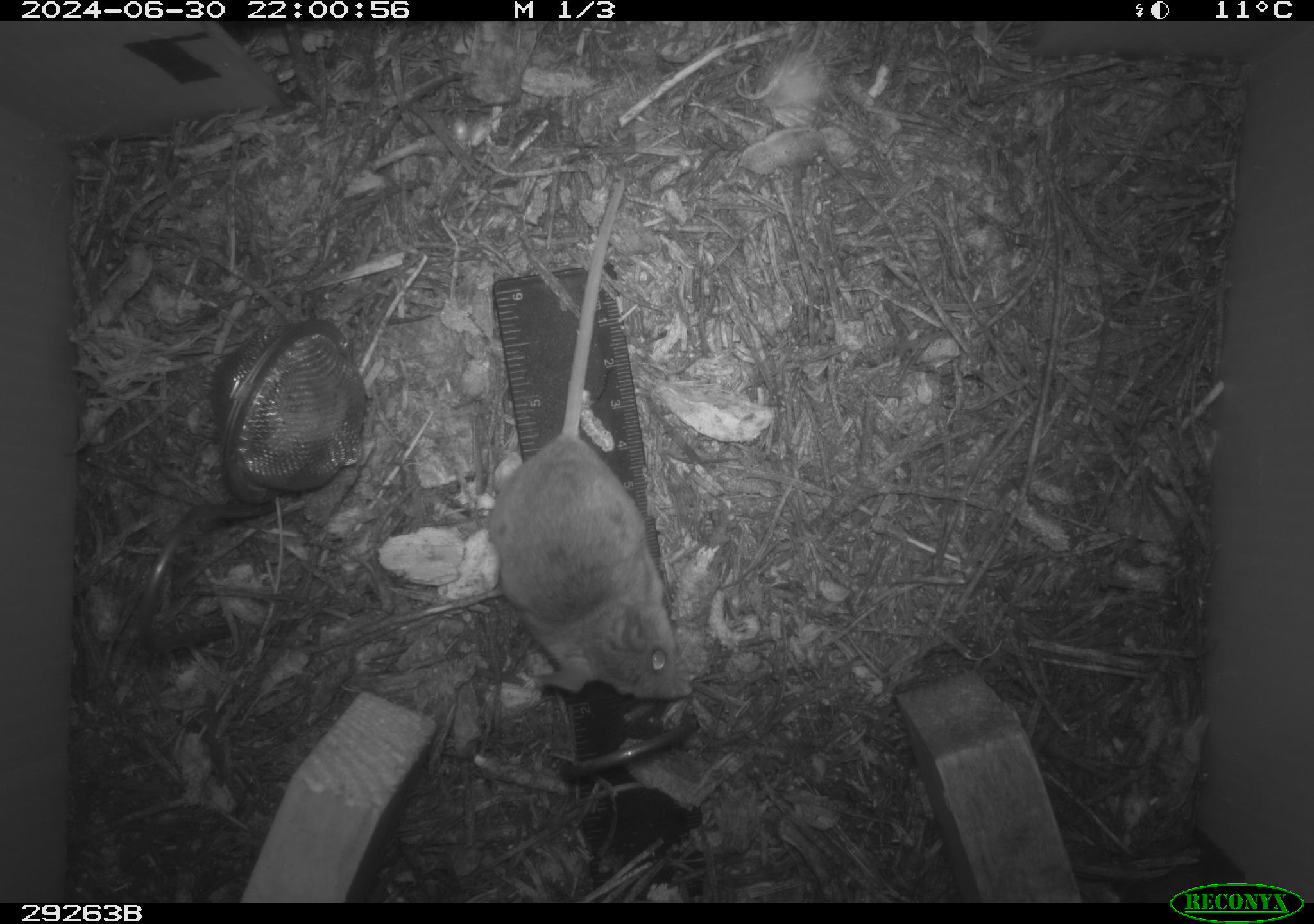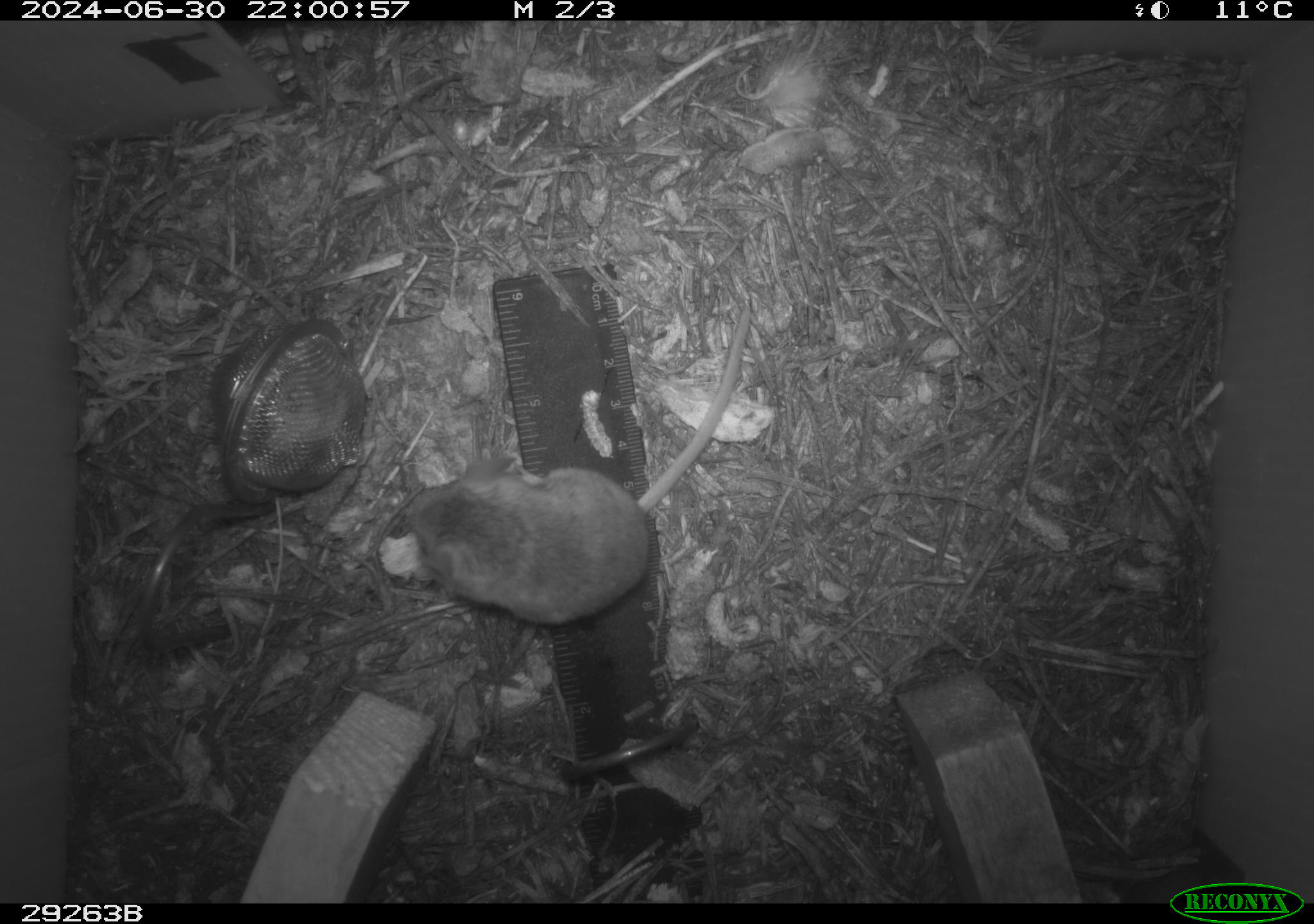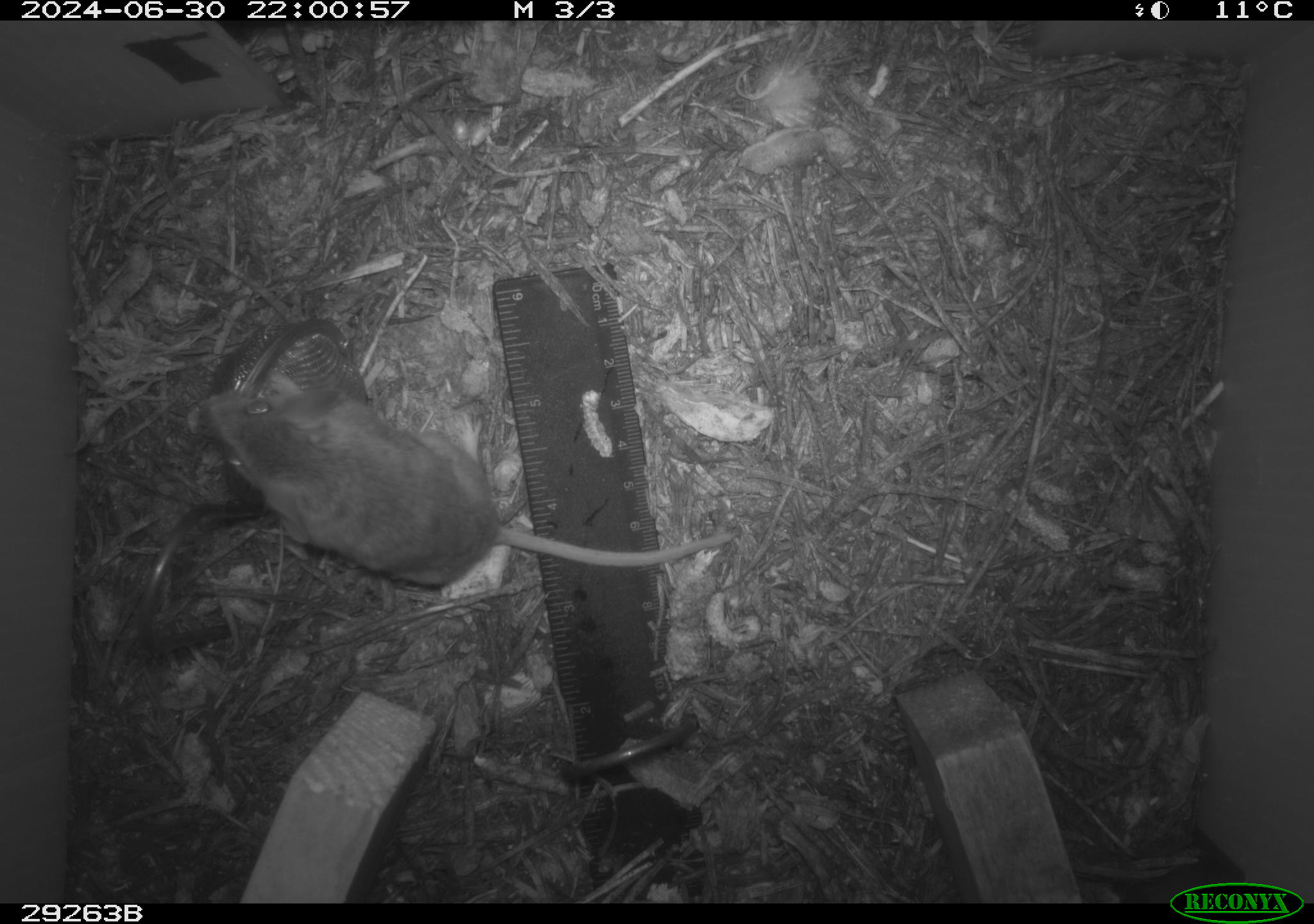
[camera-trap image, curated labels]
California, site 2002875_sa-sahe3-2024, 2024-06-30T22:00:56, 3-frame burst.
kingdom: Animalia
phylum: Chordata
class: Mammalia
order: Rodentia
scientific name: Rodentia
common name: rodent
Rodent (Rodentia).